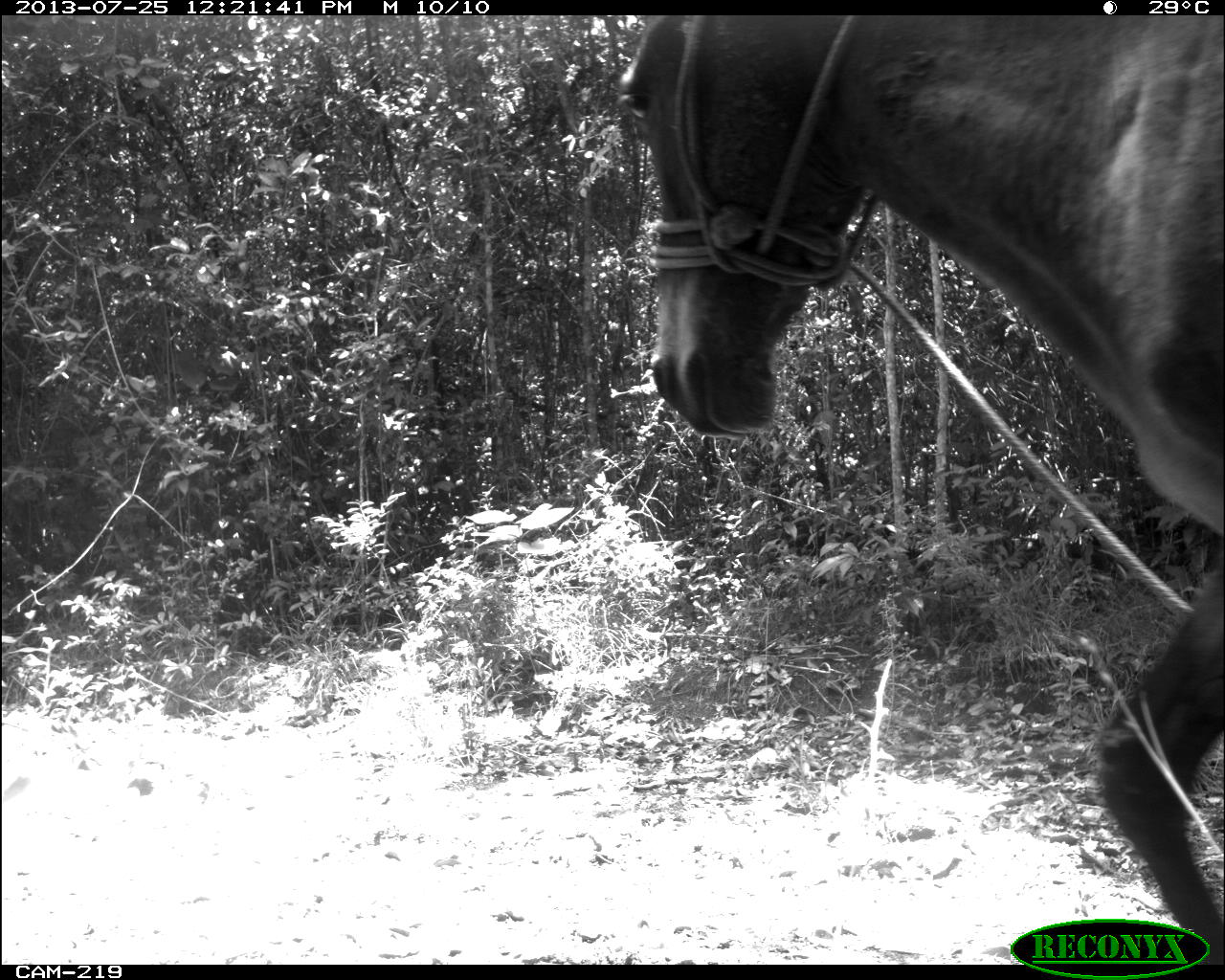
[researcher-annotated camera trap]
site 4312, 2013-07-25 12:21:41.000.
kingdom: Animalia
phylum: Chordata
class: Mammalia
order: Perissodactyla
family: Equidae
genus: Equus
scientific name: Equus ferus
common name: wild horse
Equus ferus (wild horse), count 2.